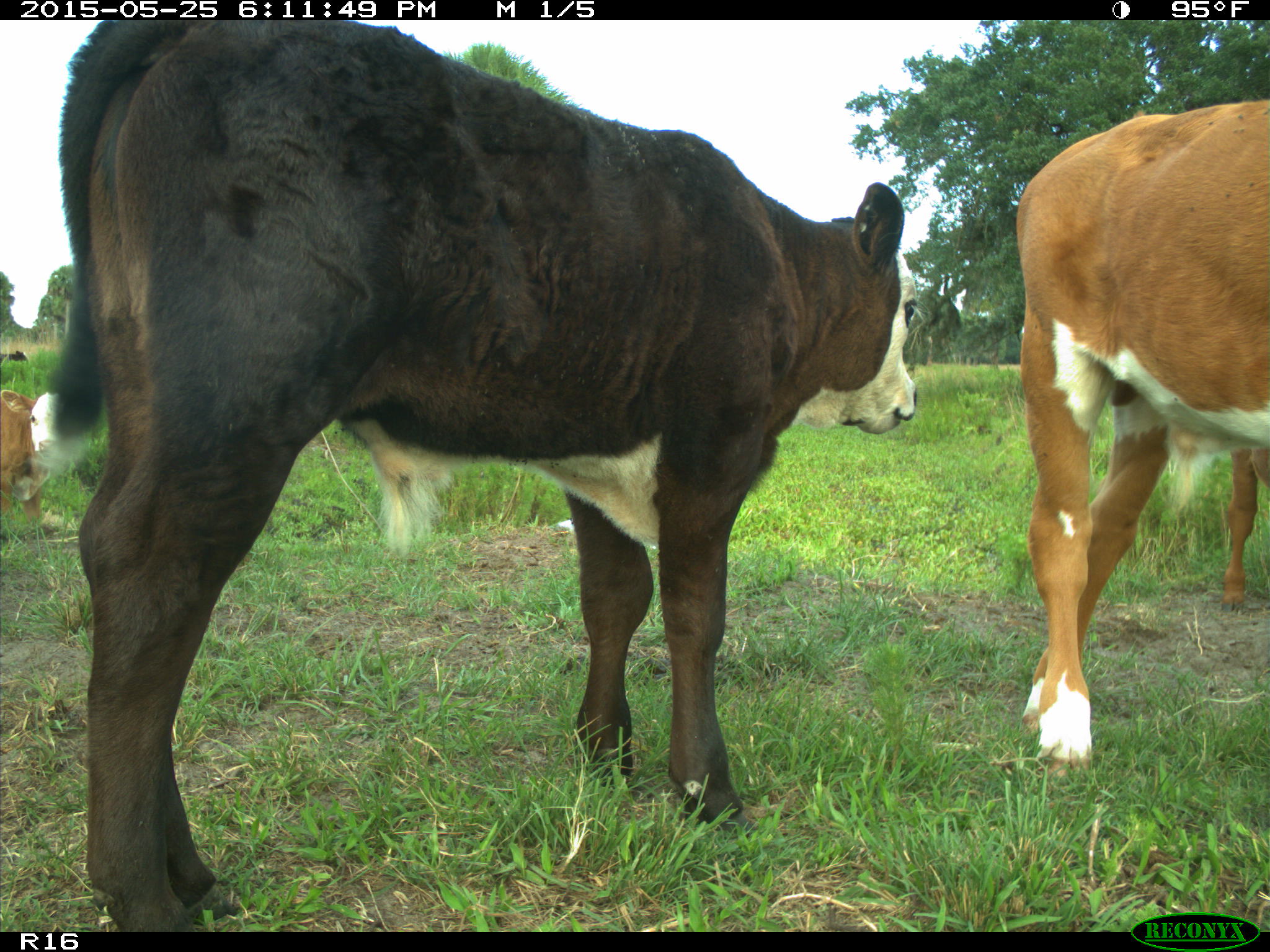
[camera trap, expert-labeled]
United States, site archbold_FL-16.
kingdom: Animalia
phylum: Chordata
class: Mammalia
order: Artiodactyla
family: Bovidae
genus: Bos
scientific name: Bos taurus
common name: domestic cow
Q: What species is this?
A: Bos taurus (domestic cow).